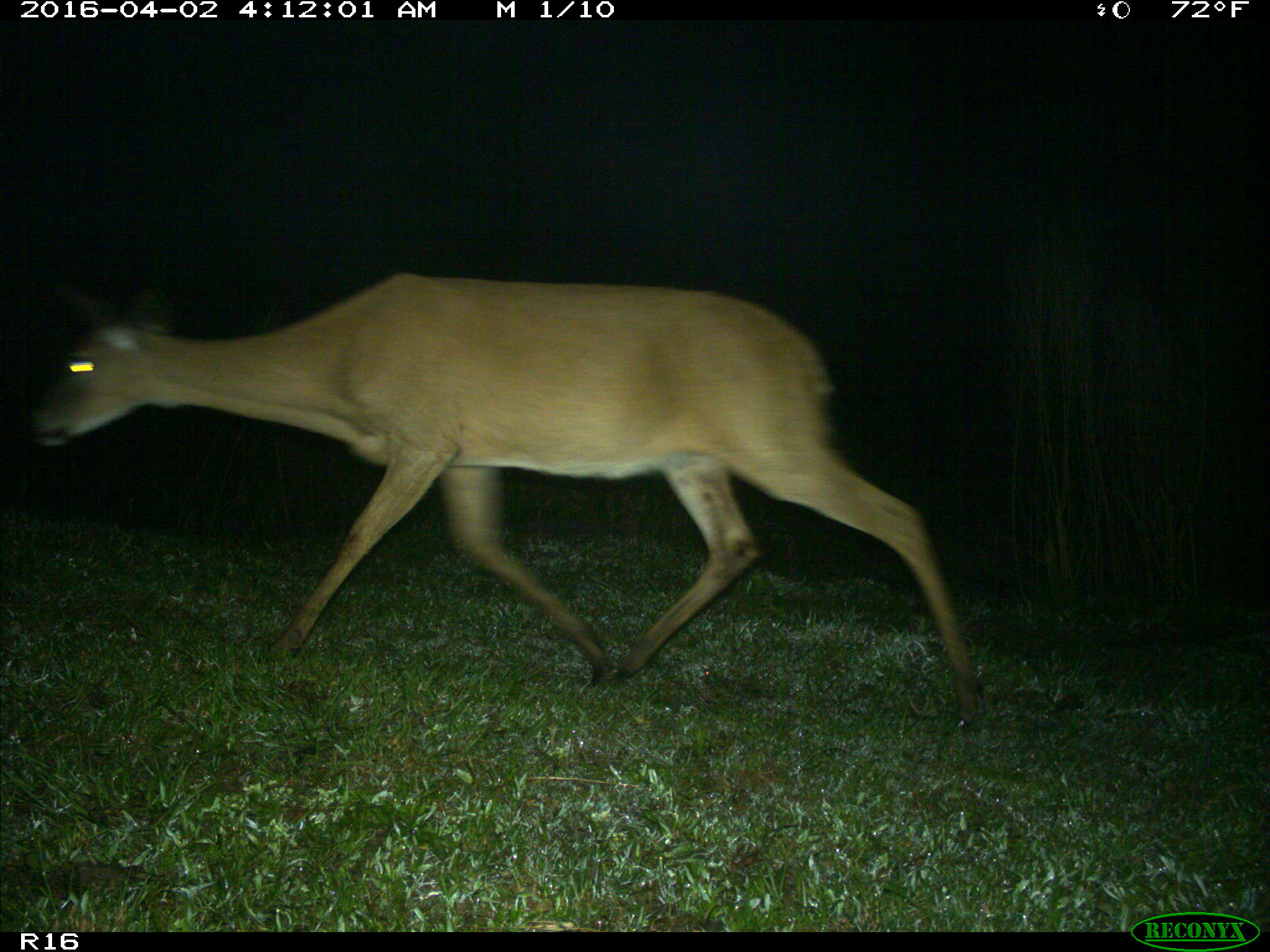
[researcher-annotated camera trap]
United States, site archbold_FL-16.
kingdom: Animalia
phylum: Chordata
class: Mammalia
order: Artiodactyla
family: Cervidae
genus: Odocoileus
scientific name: Odocoileus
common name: deer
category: unidentified deer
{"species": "unidentified deer (deer) (Odocoileus)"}